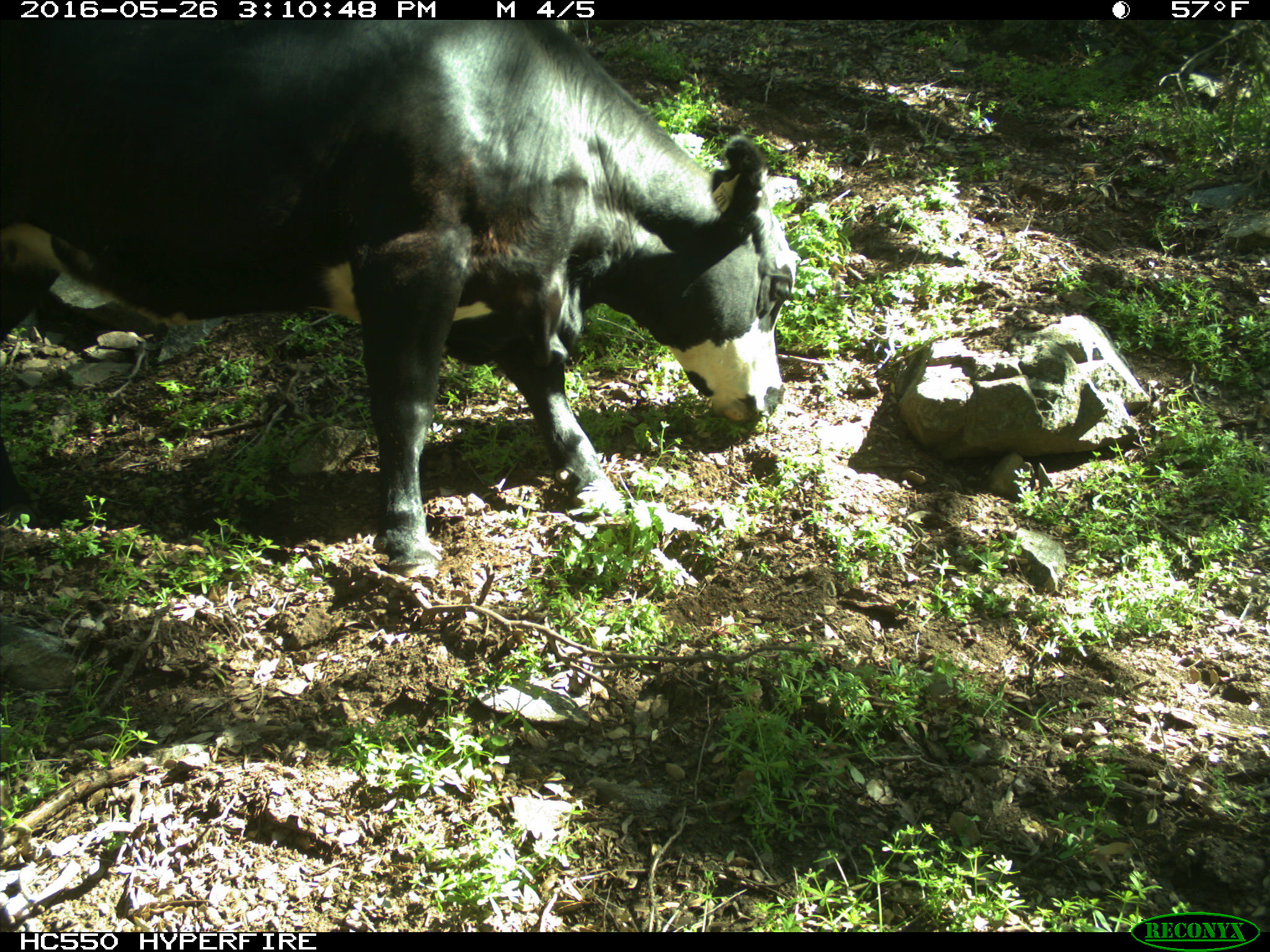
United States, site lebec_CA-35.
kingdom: Animalia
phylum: Chordata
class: Mammalia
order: Artiodactyla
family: Bovidae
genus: Bos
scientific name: Bos taurus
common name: domestic cow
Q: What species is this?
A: Bos taurus (domestic cow).